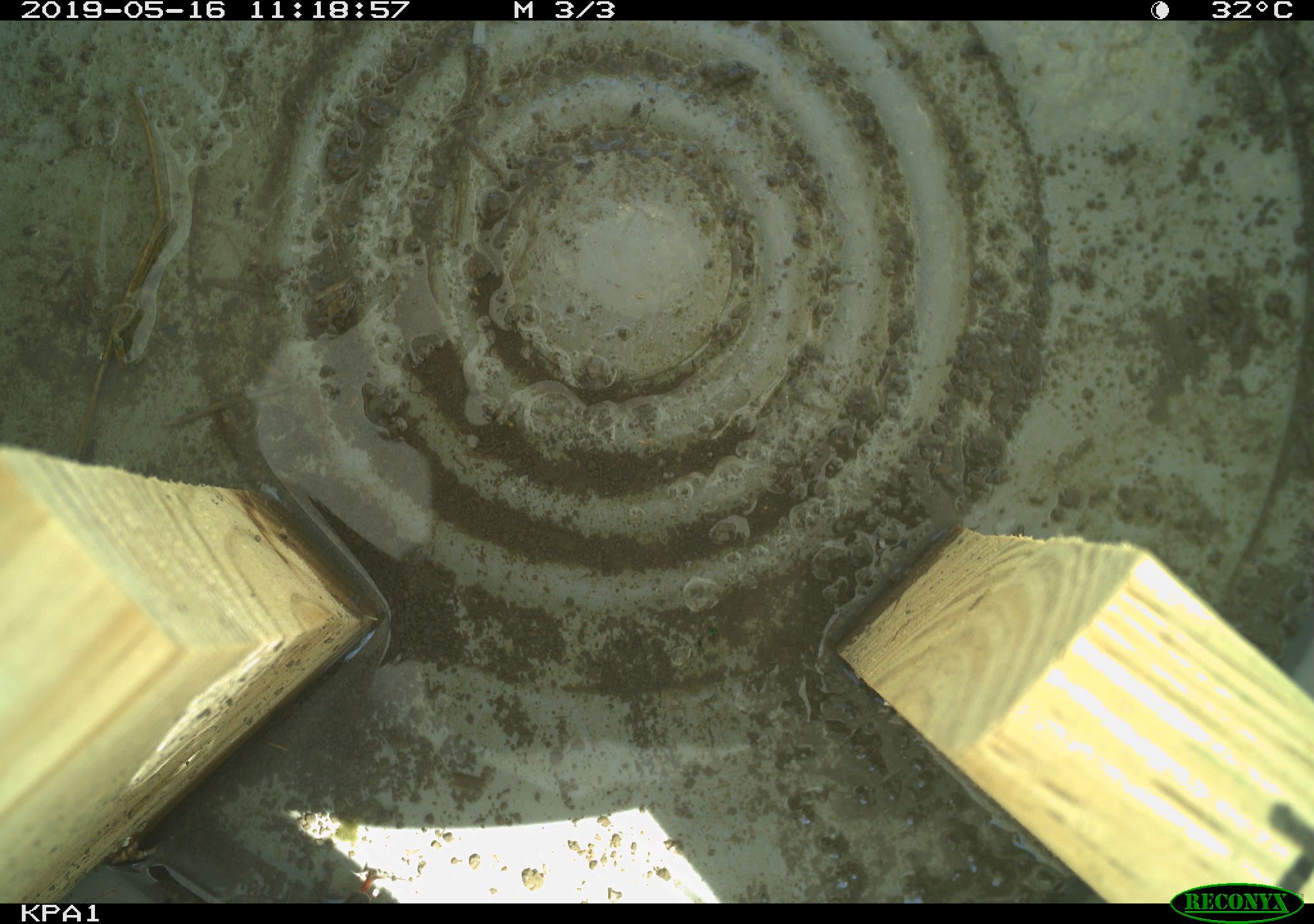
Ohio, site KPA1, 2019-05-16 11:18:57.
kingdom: Animalia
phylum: Chordata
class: Reptilia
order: Squamata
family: Colubridae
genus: Thamnophis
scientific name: Thamnophis sirtalis sirtalis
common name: eastern gartersnake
Eastern gartersnake (Thamnophis sirtalis sirtalis).